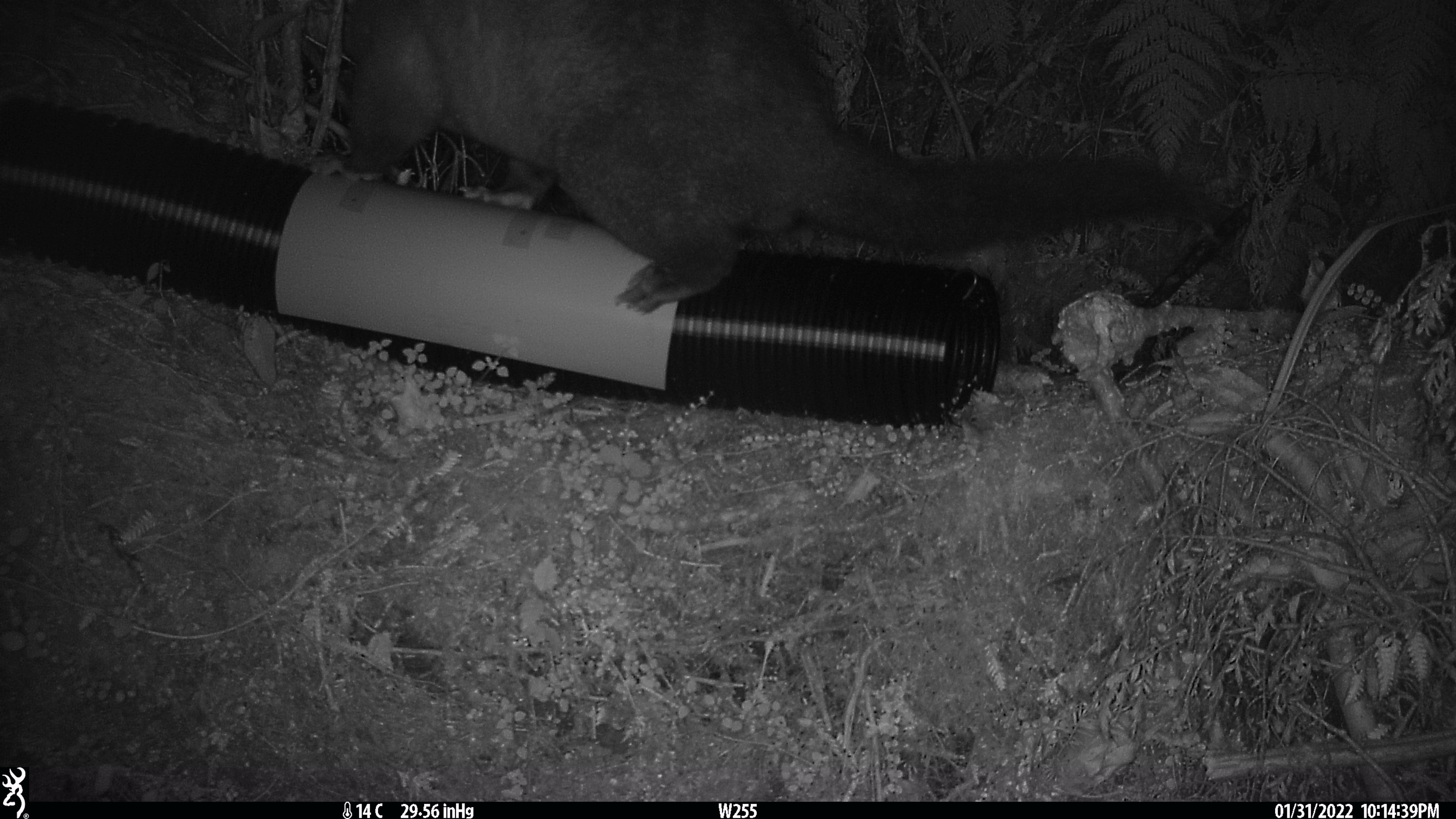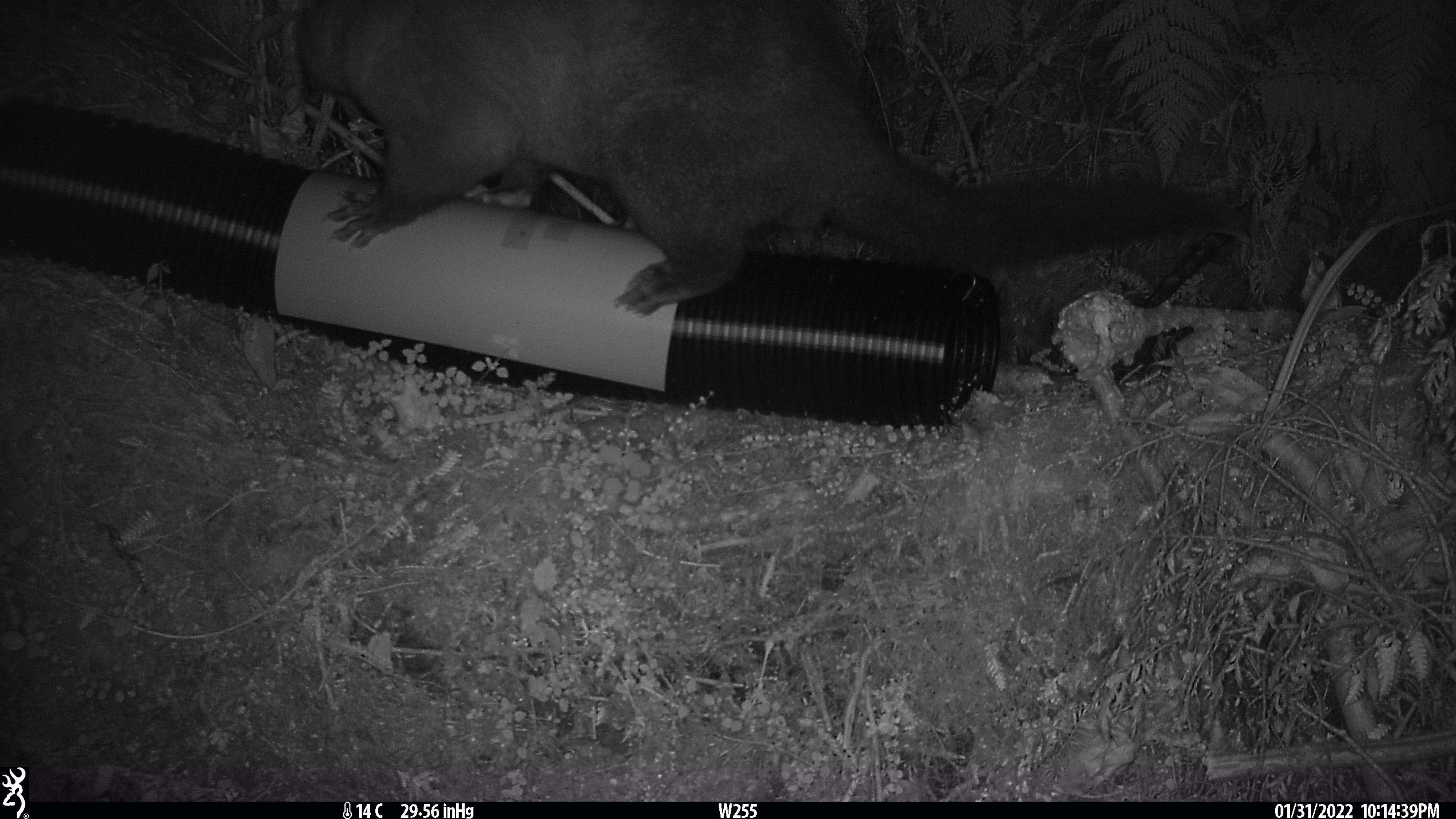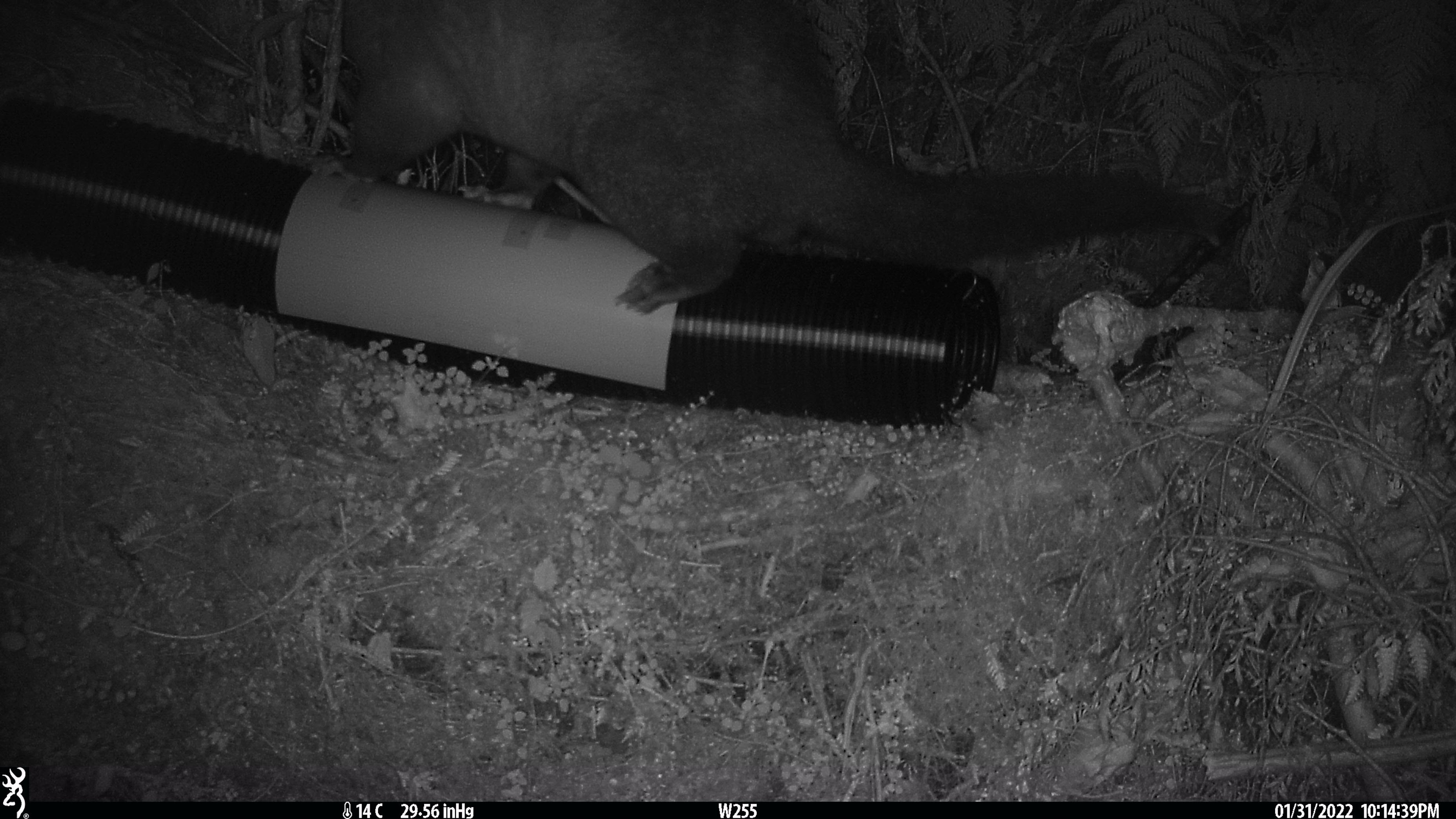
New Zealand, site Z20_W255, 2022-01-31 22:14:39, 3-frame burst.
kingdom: Animalia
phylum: Chordata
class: Mammalia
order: Diprotodontia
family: Phalangeridae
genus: Trichosurus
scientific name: Trichosurus vulpecula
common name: common brushtail possum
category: possum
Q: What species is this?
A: Possum (common brushtail possum) (Trichosurus vulpecula).